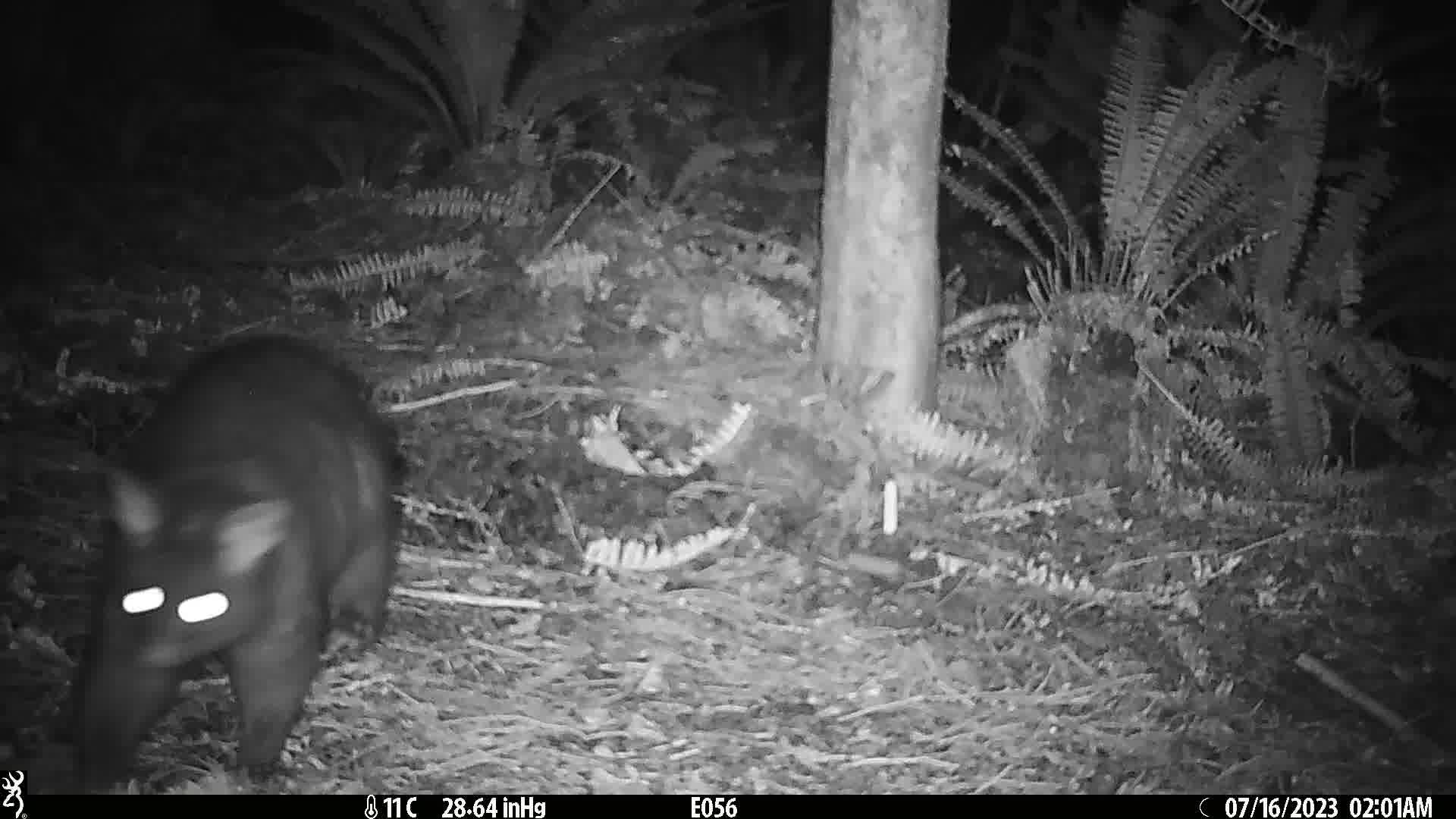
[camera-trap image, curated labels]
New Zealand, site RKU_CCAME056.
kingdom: Animalia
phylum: Chordata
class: Mammalia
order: Diprotodontia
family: Phalangeridae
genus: Trichosurus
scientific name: Trichosurus vulpecula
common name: common brushtail possum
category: possum